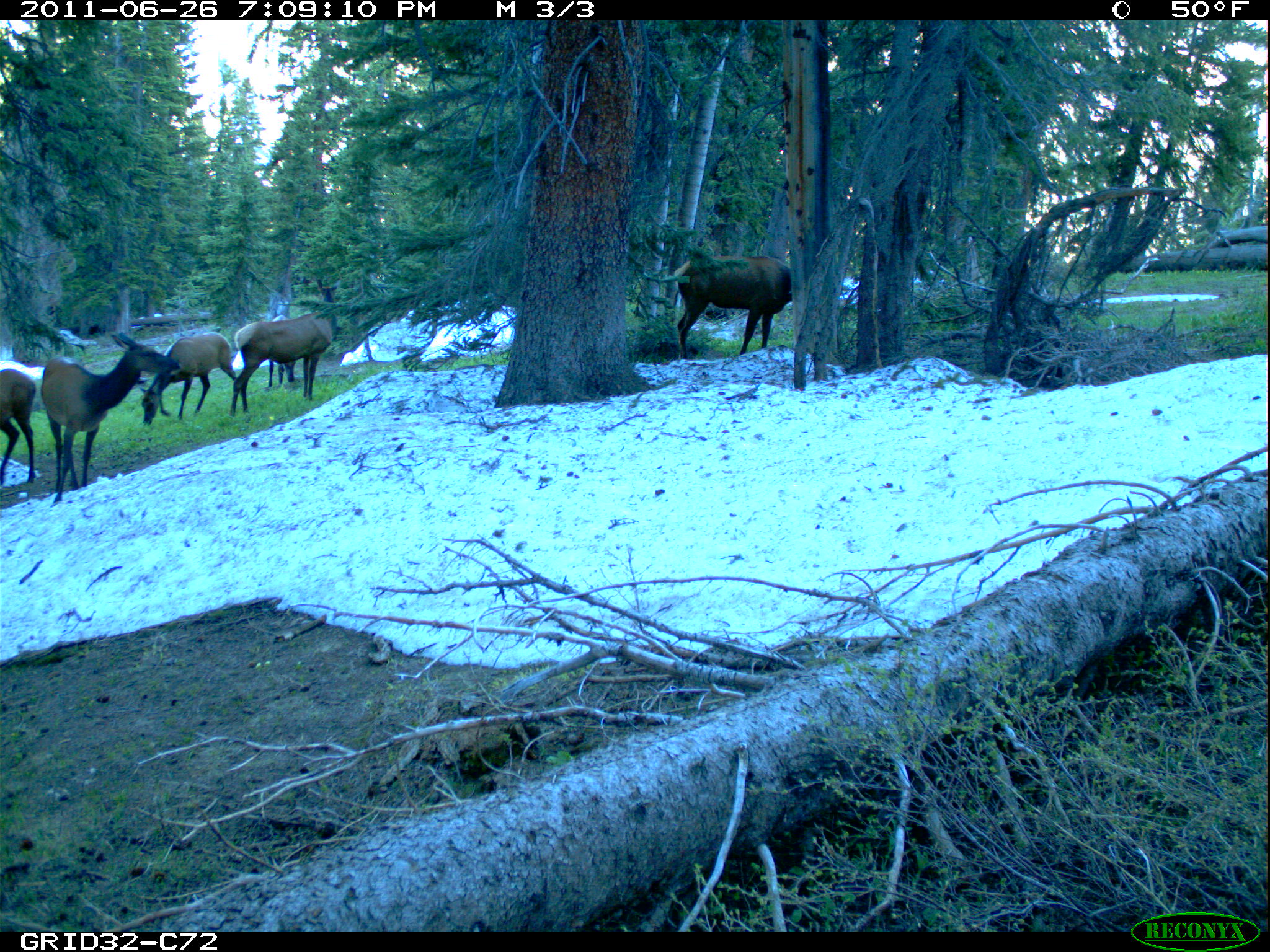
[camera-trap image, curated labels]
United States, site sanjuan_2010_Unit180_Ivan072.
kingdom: Animalia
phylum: Chordata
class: Mammalia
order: Artiodactyla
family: Cervidae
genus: Cervus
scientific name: Cervus elaphus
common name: red deer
Cervus elaphus (red deer).